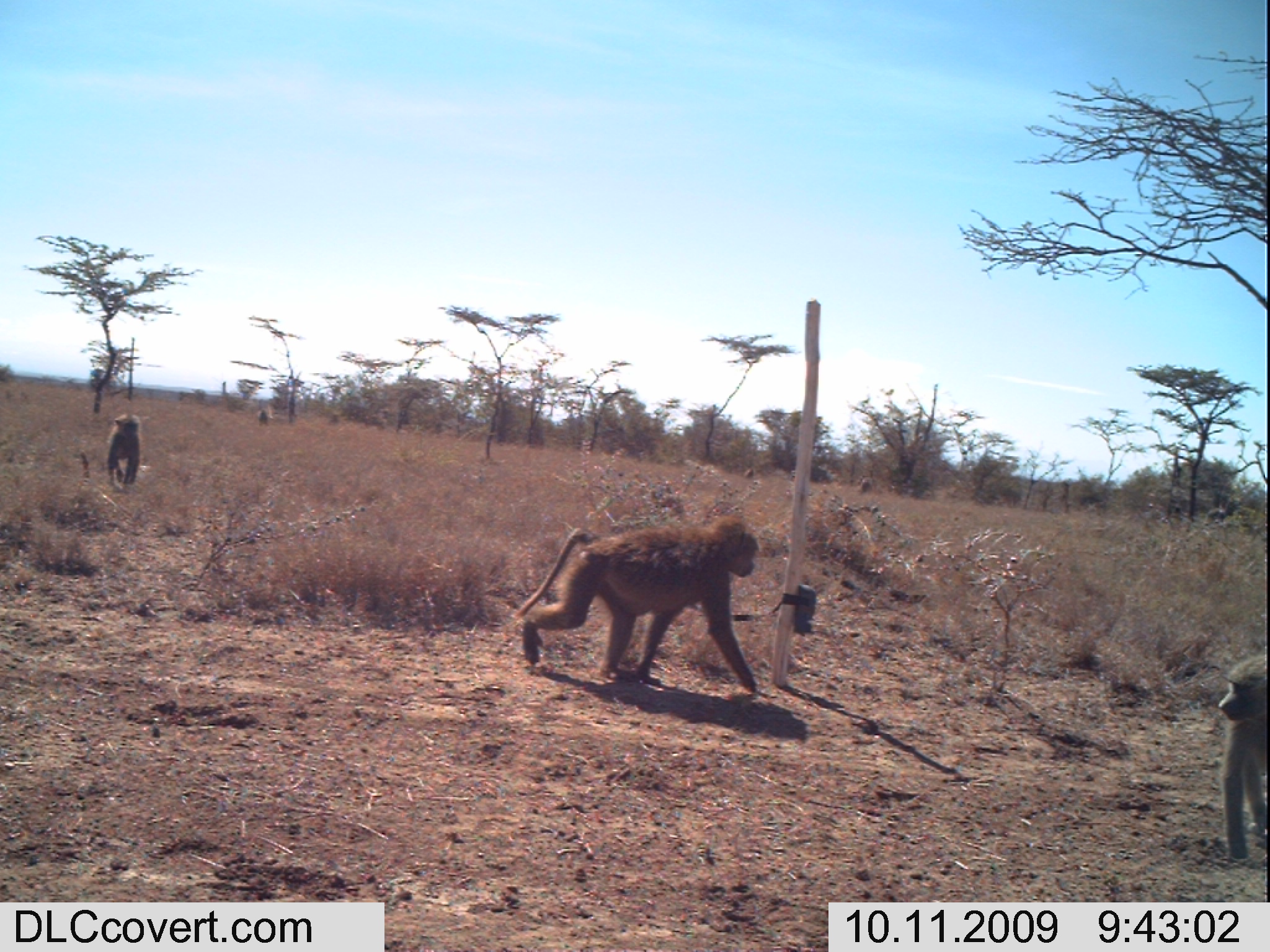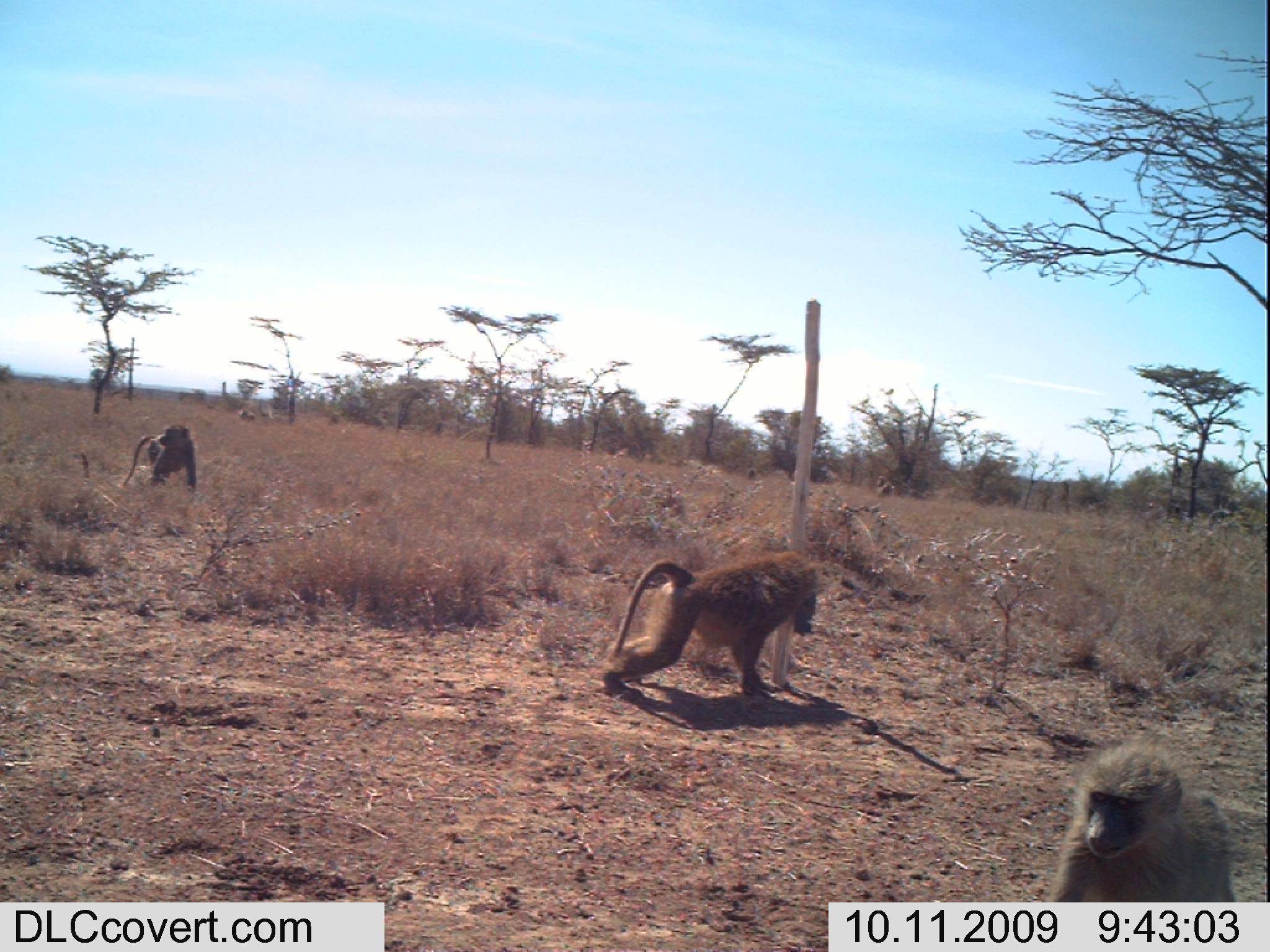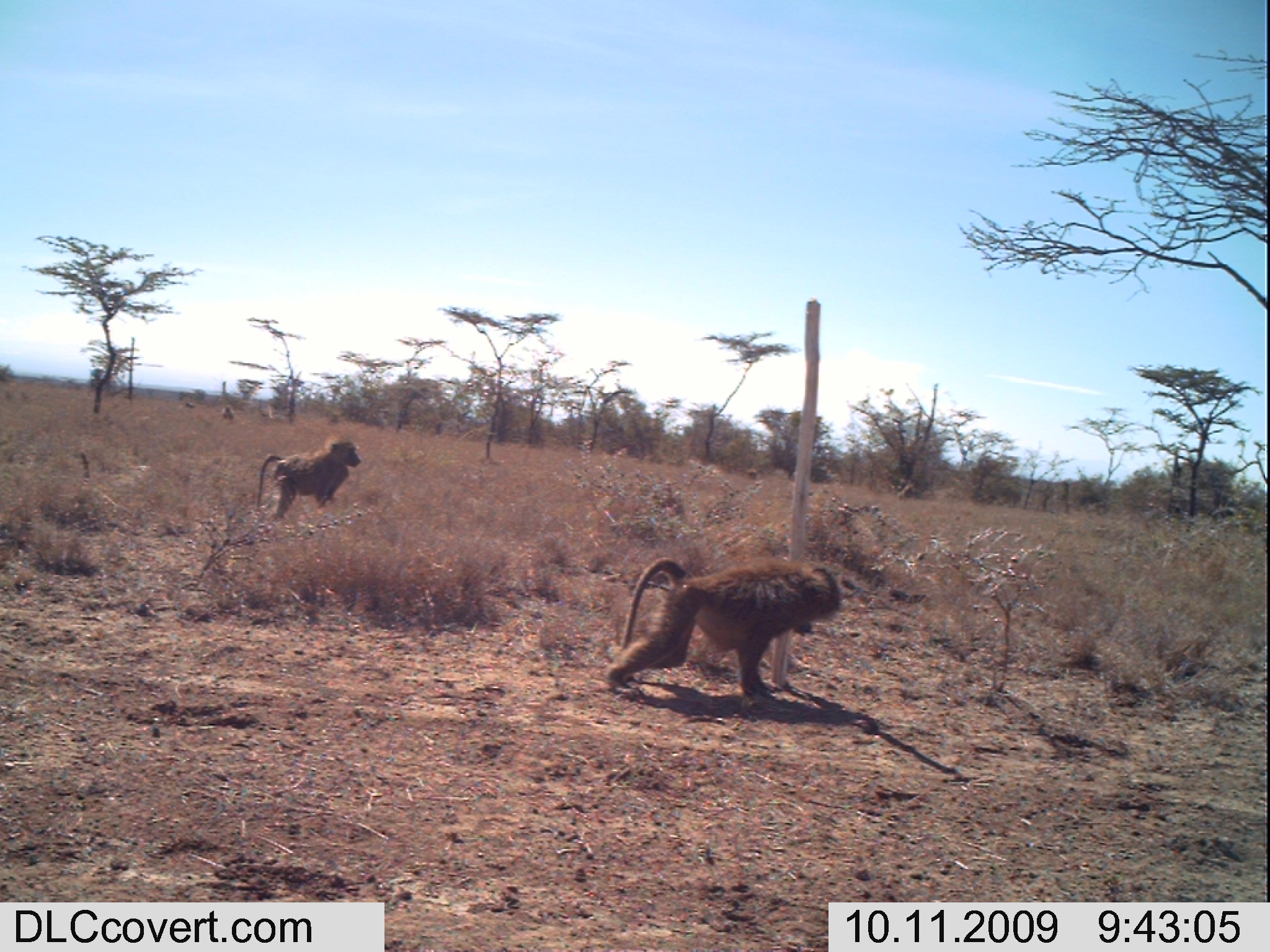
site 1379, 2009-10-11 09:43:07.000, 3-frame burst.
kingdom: Animalia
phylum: Chordata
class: Mammalia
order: Primates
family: Cercopithecidae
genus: Papio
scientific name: Papio anubis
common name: olive baboon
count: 4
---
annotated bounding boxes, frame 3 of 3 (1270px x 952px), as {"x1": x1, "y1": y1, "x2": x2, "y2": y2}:
papio anubis: {"x1": 604, "y1": 556, "x2": 861, "y2": 714}; {"x1": 257, "y1": 432, "x2": 362, "y2": 520}; {"x1": 221, "y1": 405, "x2": 235, "y2": 421}